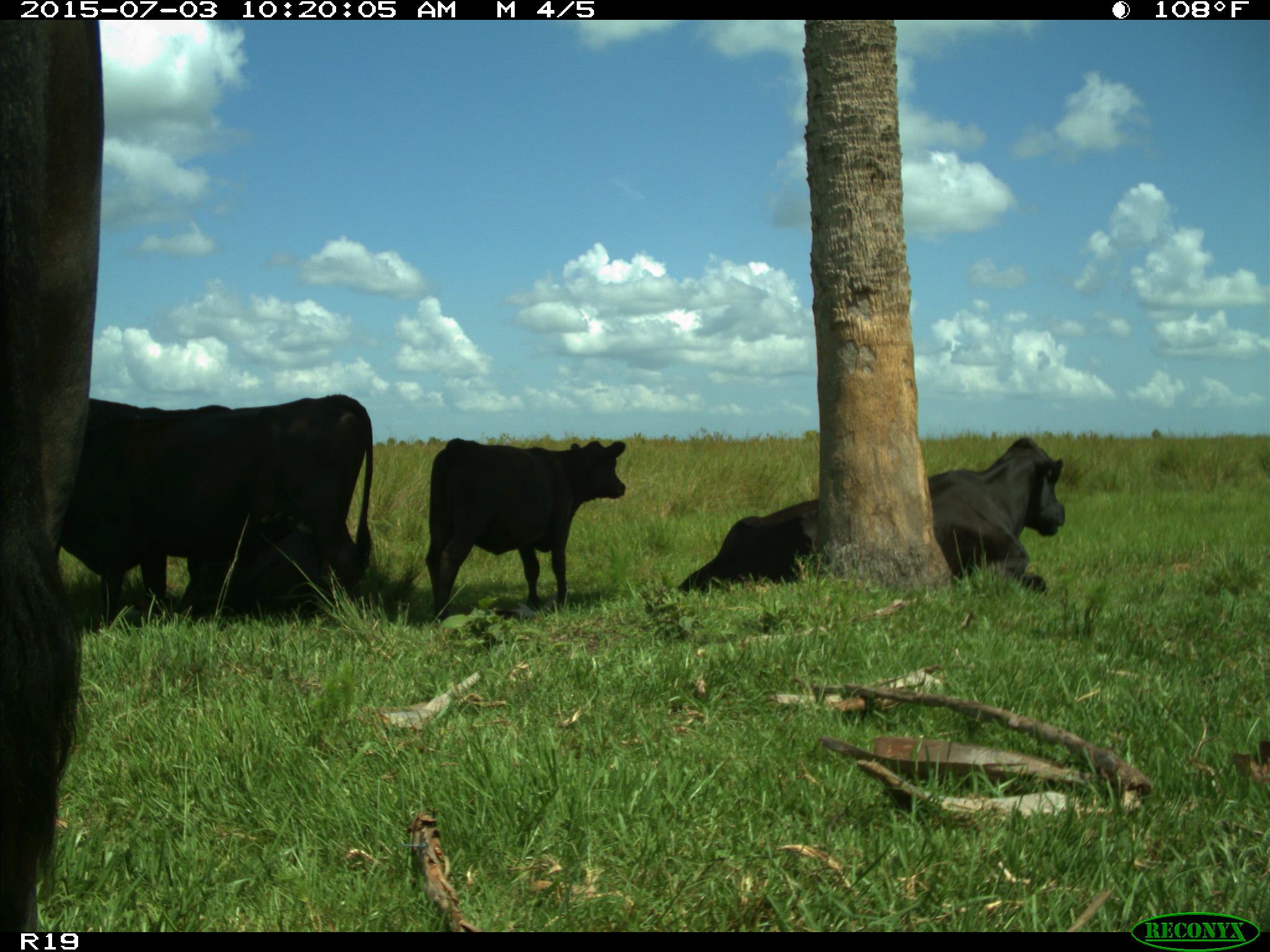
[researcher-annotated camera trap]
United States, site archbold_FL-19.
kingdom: Animalia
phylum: Chordata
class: Mammalia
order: Artiodactyla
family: Bovidae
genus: Bos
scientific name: Bos taurus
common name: domestic cow